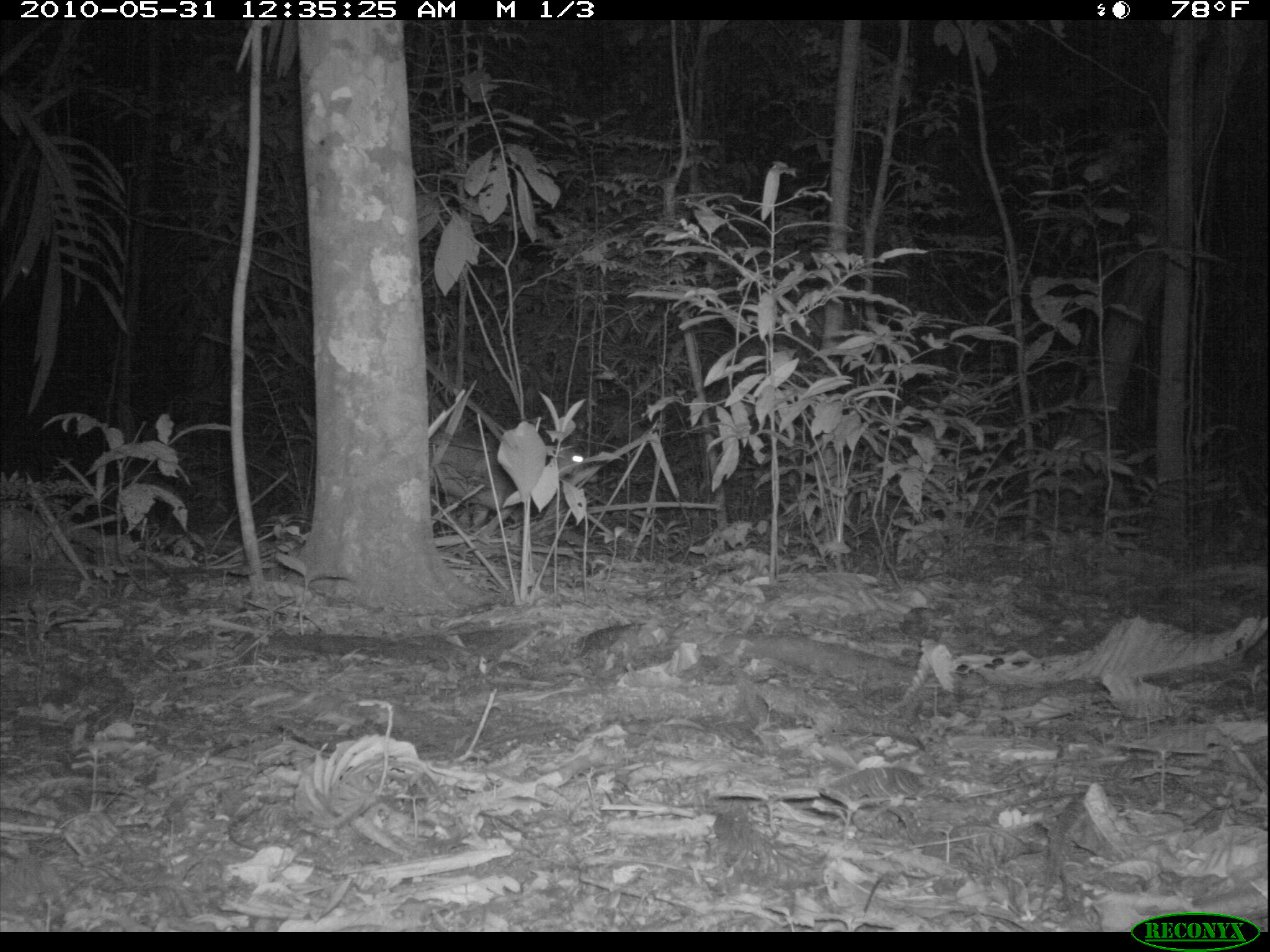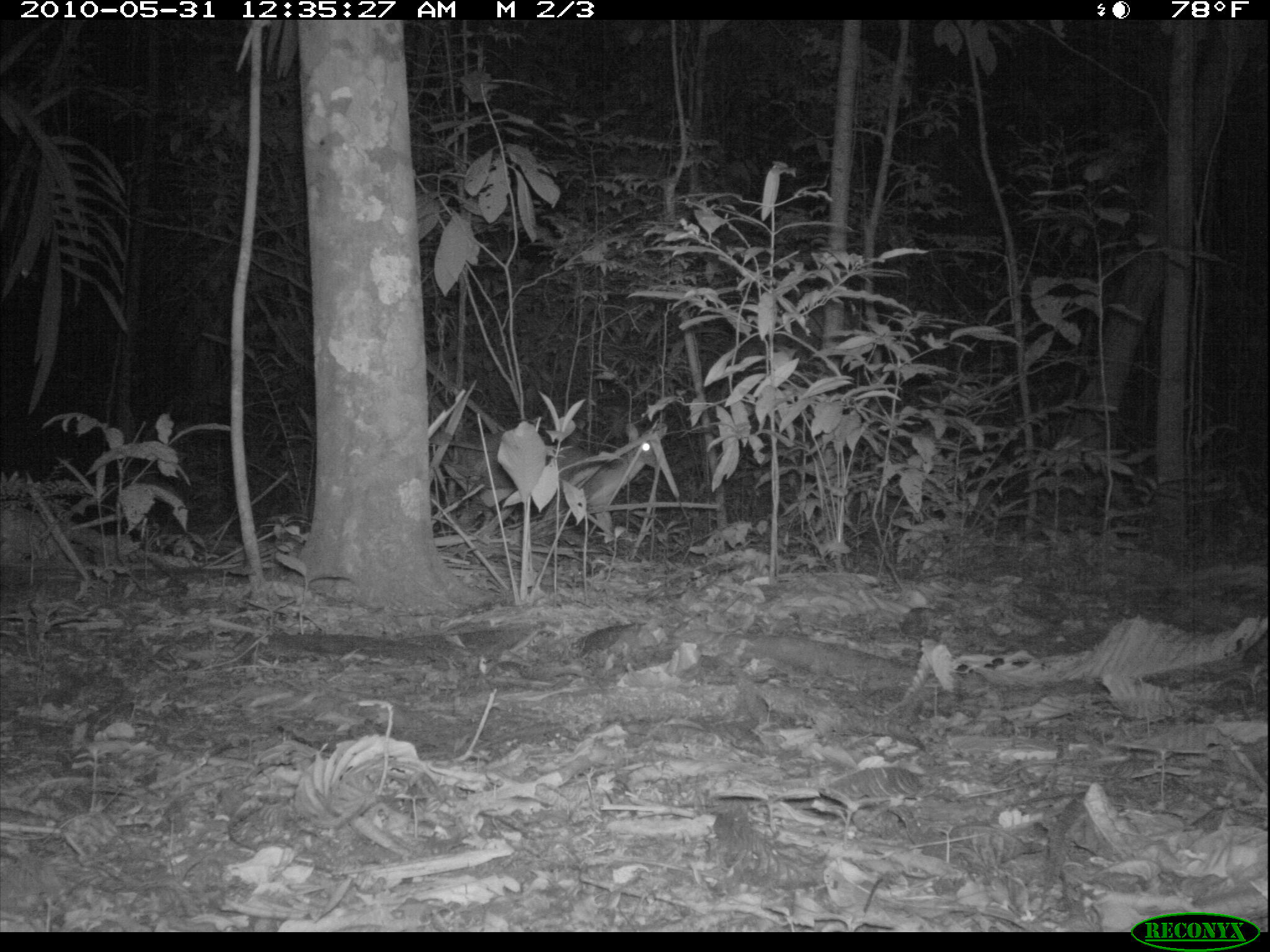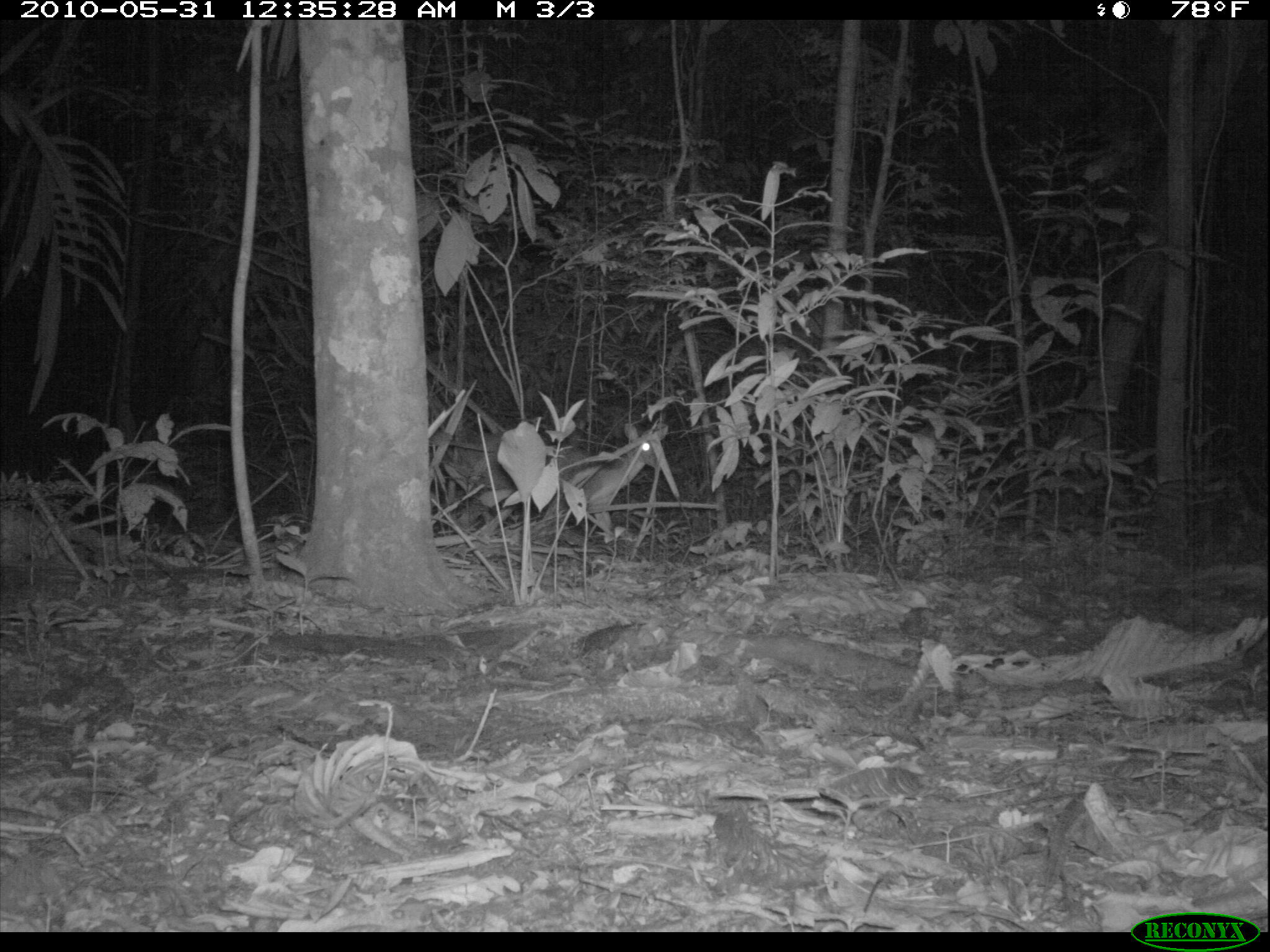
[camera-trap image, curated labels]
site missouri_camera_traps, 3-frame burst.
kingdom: Animalia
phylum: Chordata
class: Mammalia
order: Artiodactyla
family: Cervidae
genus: Odocoileus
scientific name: Odocoileus virginianus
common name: white-tailed deer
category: white tailed deer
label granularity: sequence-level